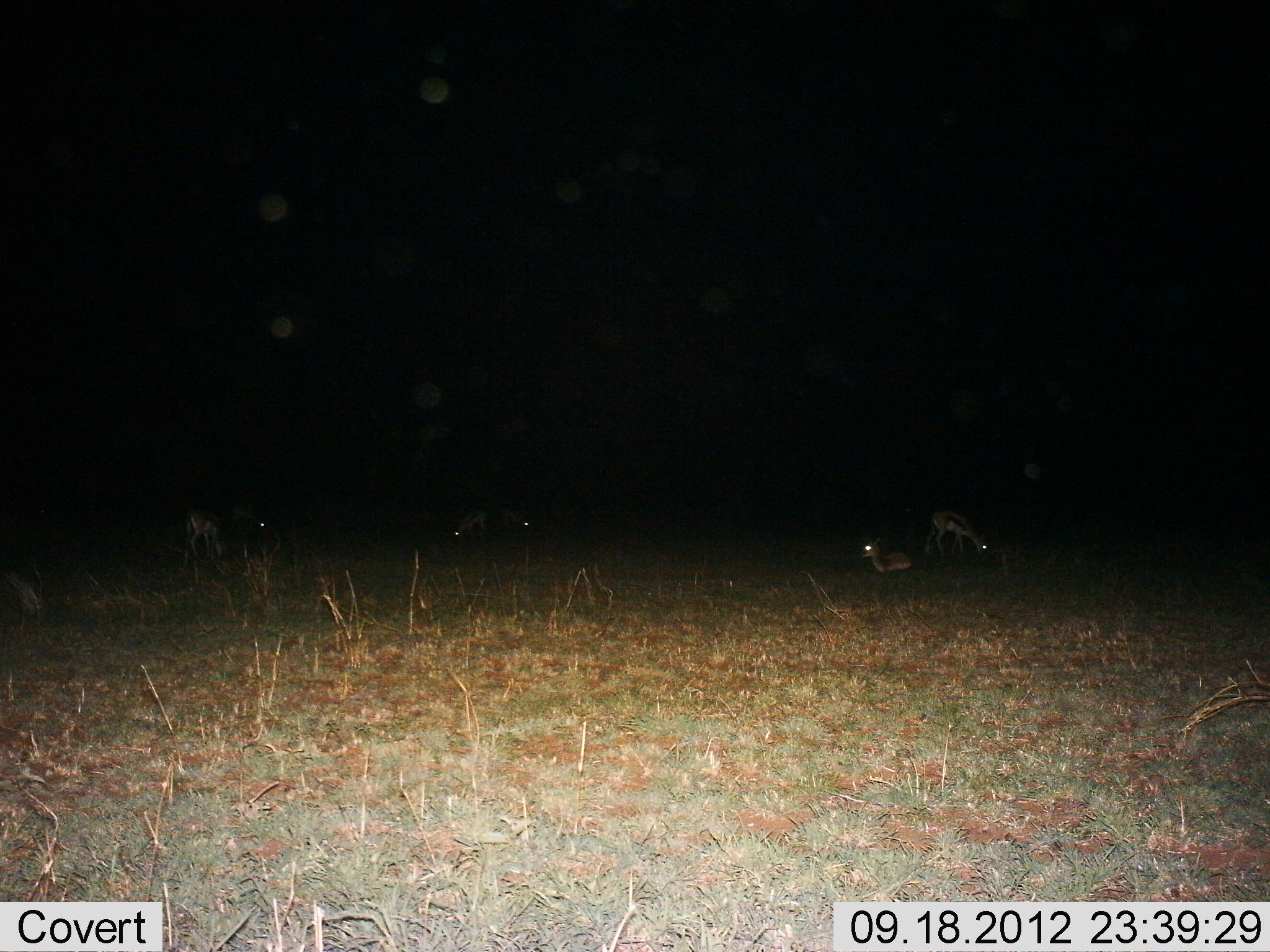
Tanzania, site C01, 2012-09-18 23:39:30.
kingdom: Animalia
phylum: Chordata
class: Mammalia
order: Artiodactyla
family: Bovidae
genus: Eudorcas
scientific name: Eudorcas thomsonii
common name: thomson's gazelle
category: gazellethomsons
Gazellethomsons (thomson's gazelle) (Eudorcas thomsonii), count 6. Behavior (volunteer vote fractions): standing 30%, resting 90%, moving 0%, interacting 0%. Young present (vote fraction): 0%. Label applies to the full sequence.